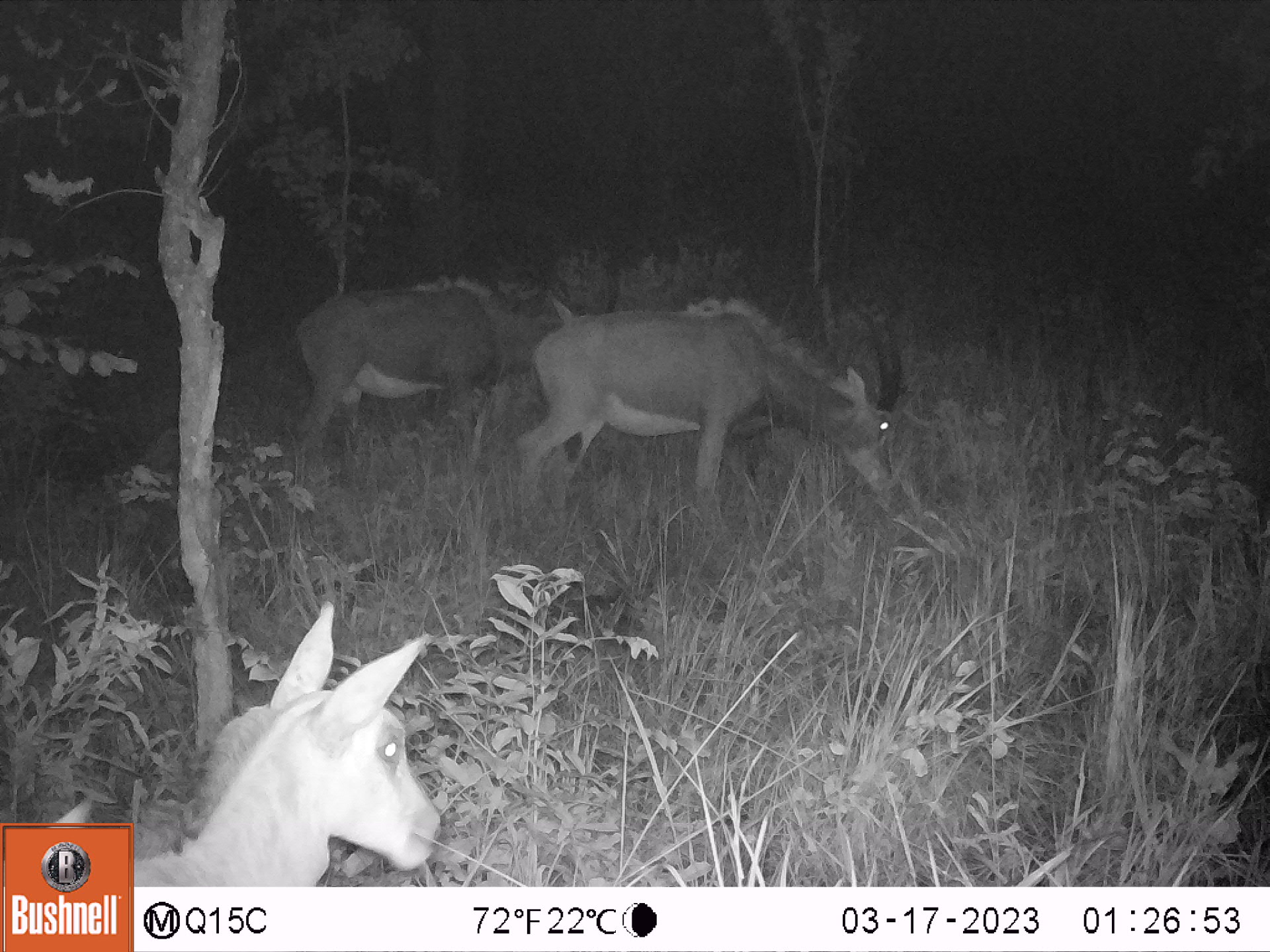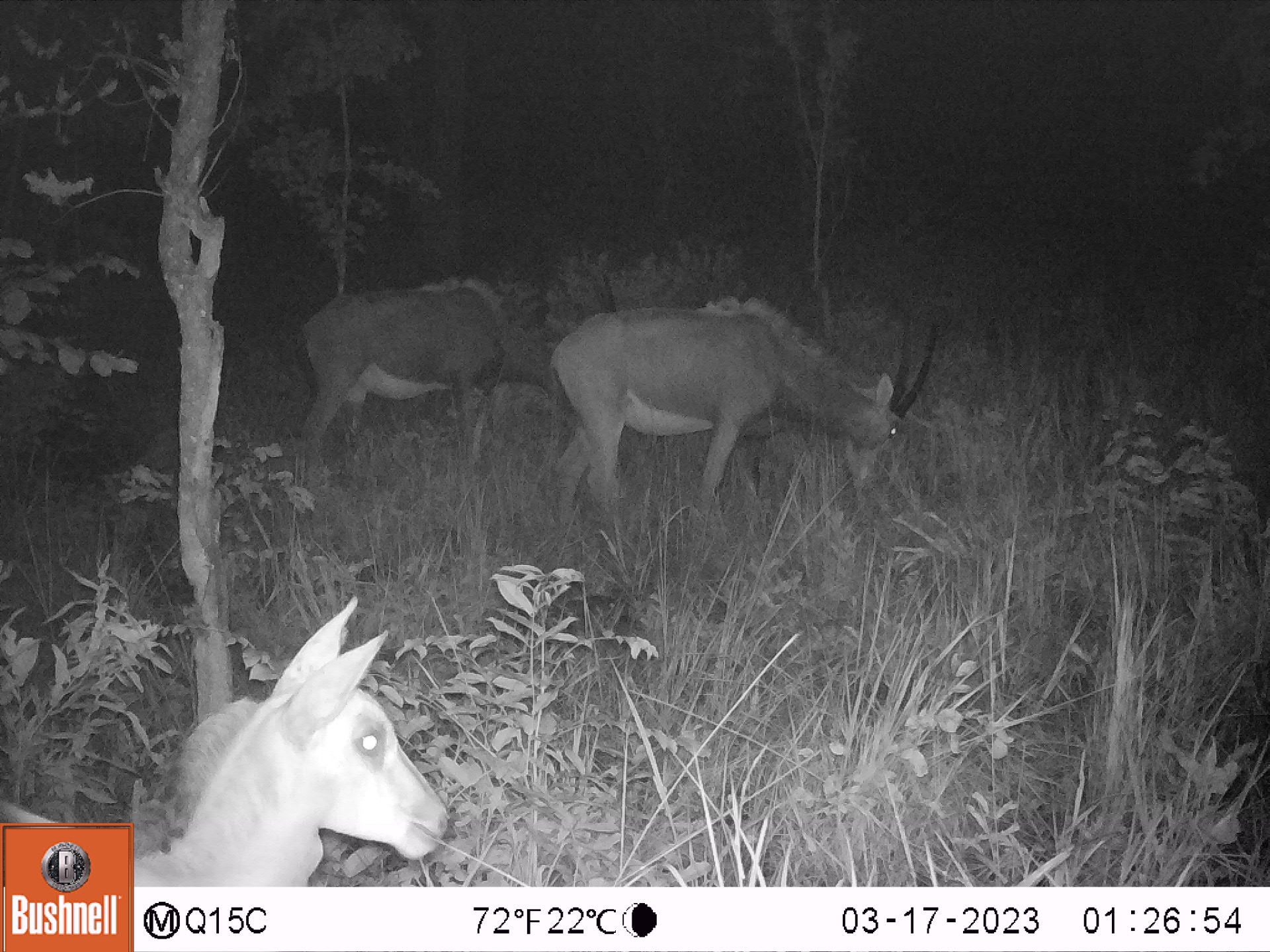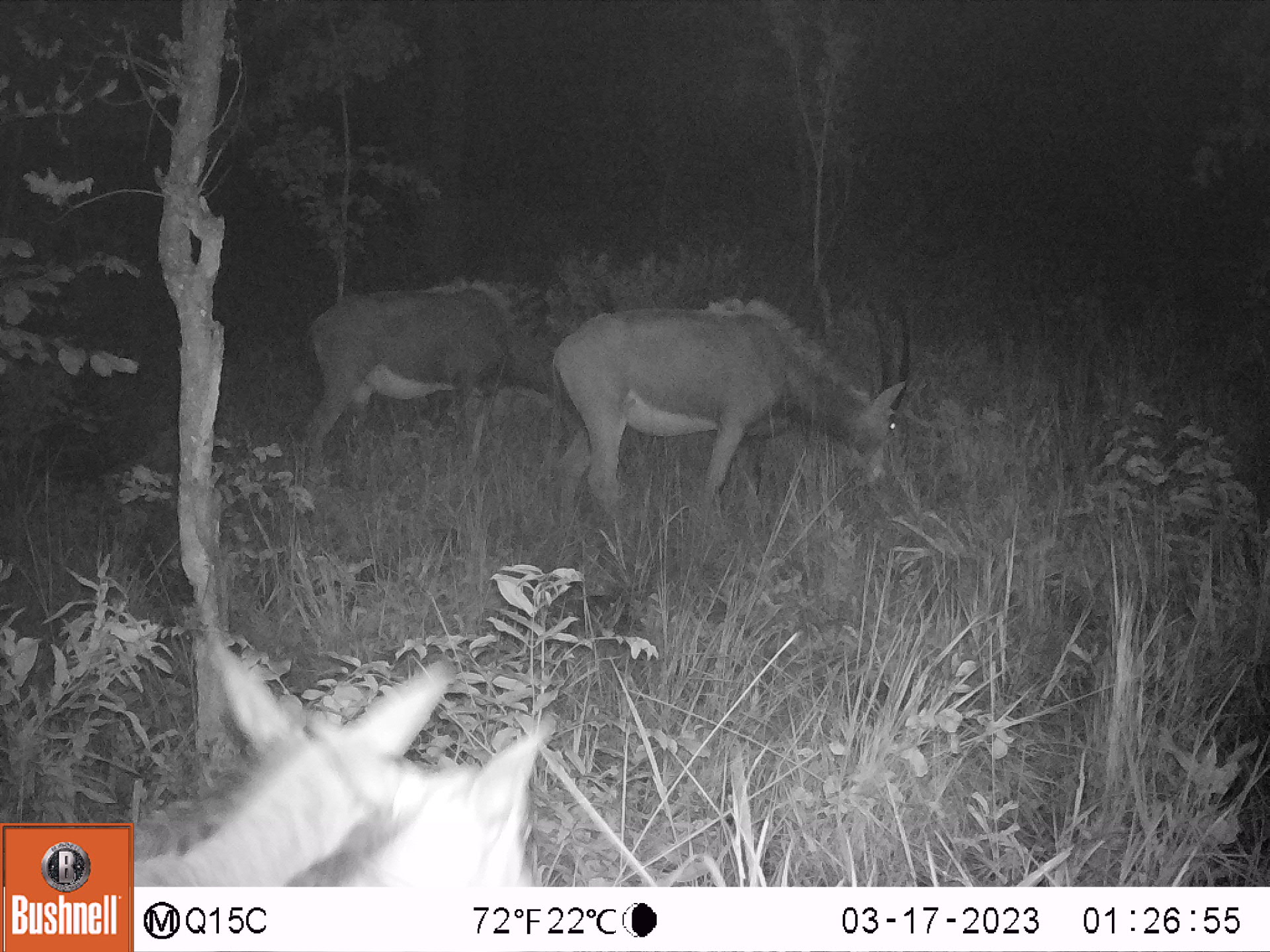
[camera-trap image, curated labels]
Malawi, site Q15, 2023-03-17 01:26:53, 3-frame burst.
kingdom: Animalia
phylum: Chordata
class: Mammalia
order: Artiodactyla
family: Bovidae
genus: Hippotragus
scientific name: Hippotragus niger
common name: sable antelope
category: sable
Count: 4.